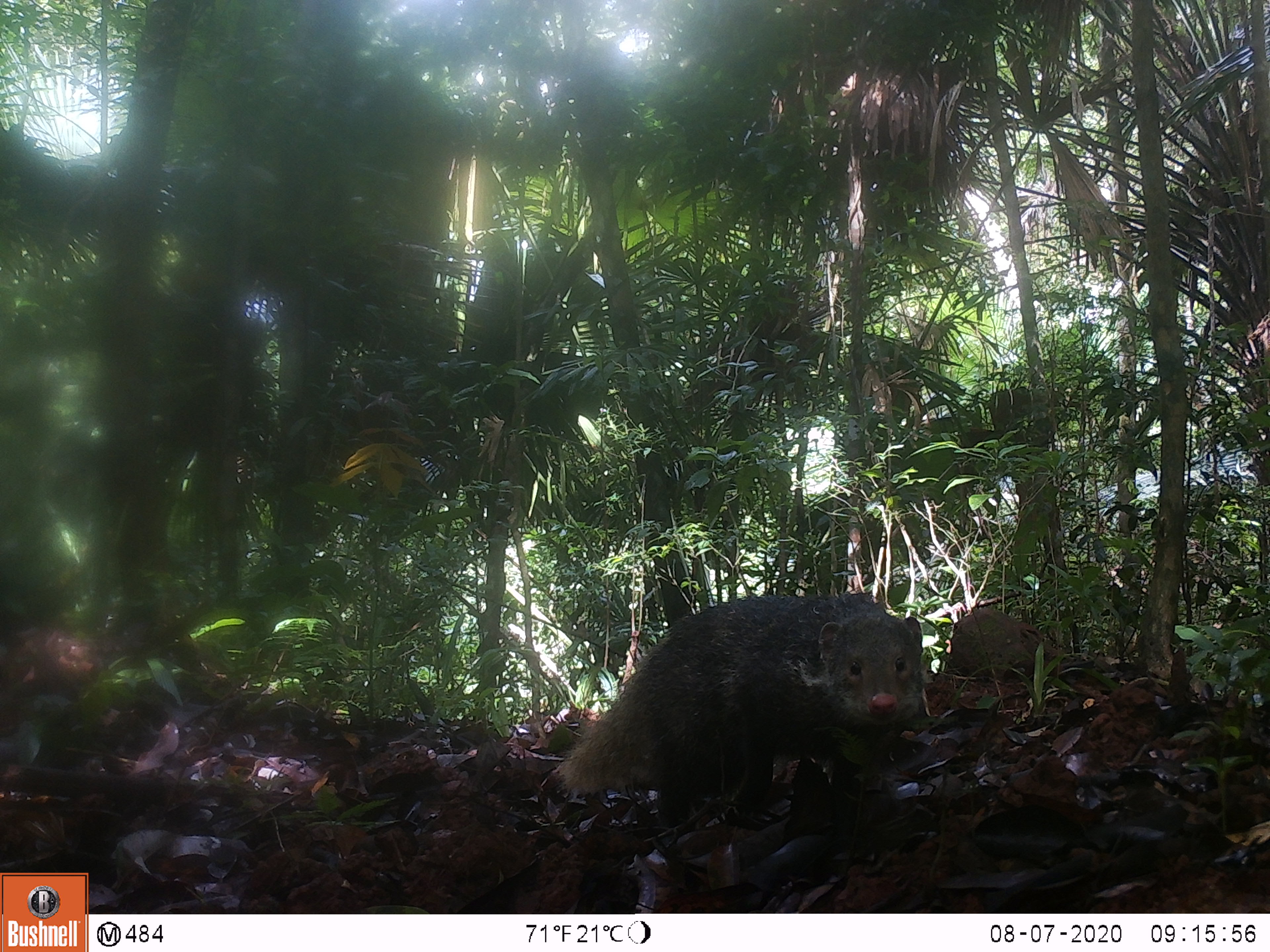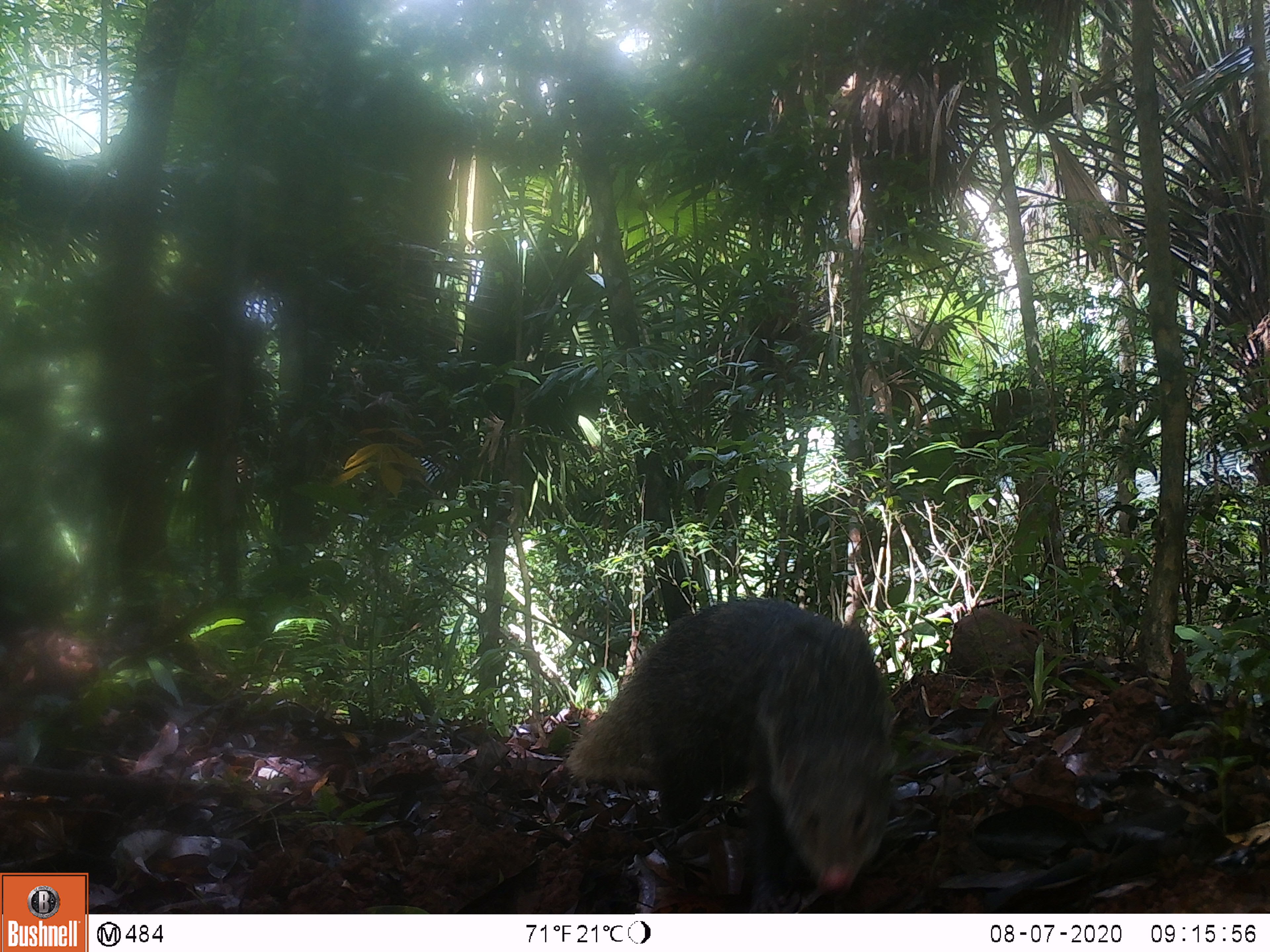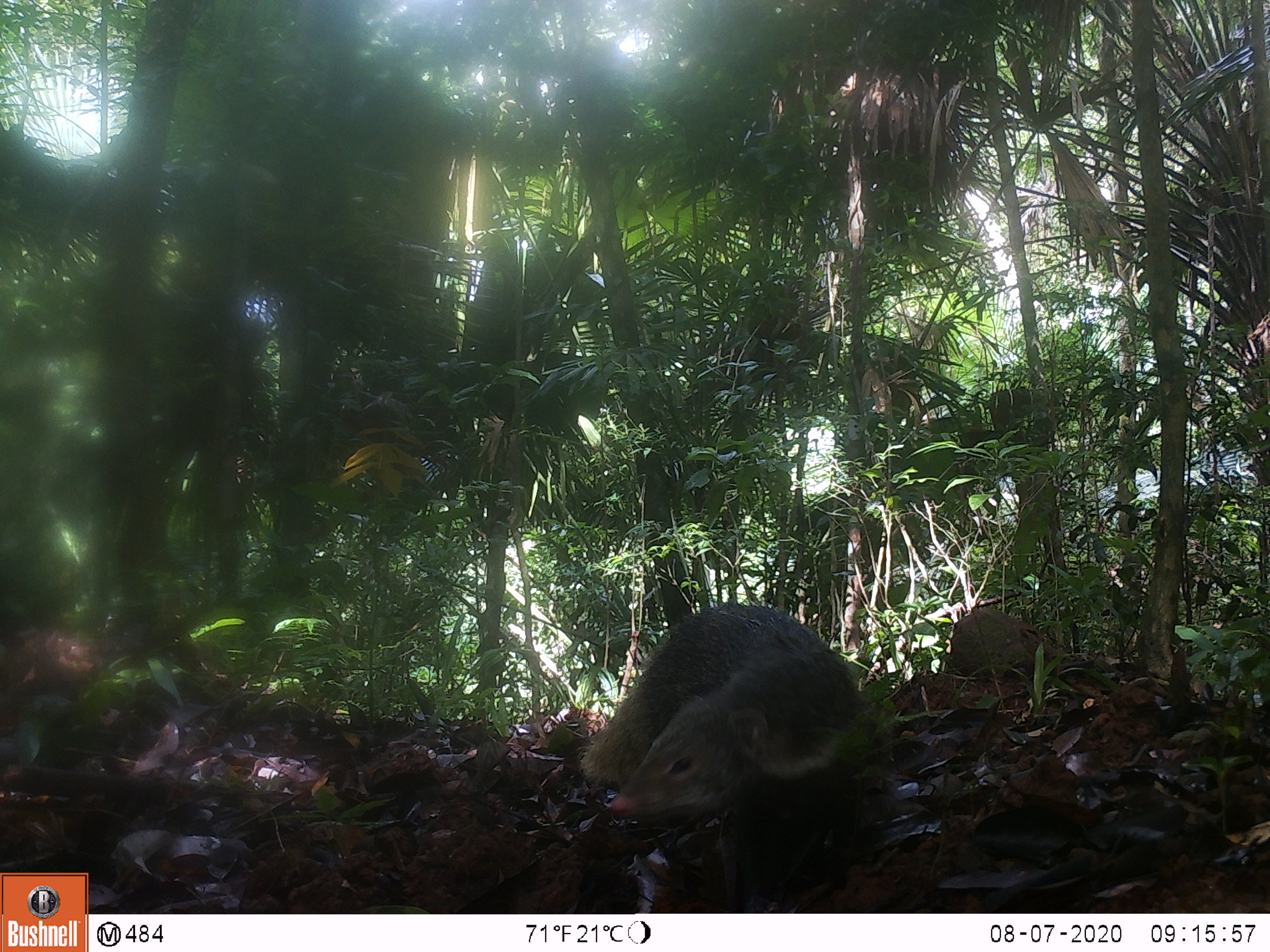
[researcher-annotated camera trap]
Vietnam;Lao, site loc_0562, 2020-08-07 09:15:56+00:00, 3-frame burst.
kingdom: Animalia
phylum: Chordata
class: Mammalia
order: Carnivora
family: Herpestidae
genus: Urva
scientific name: Urva urva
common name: crab-eating mongoose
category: crab eating mongoose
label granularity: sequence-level